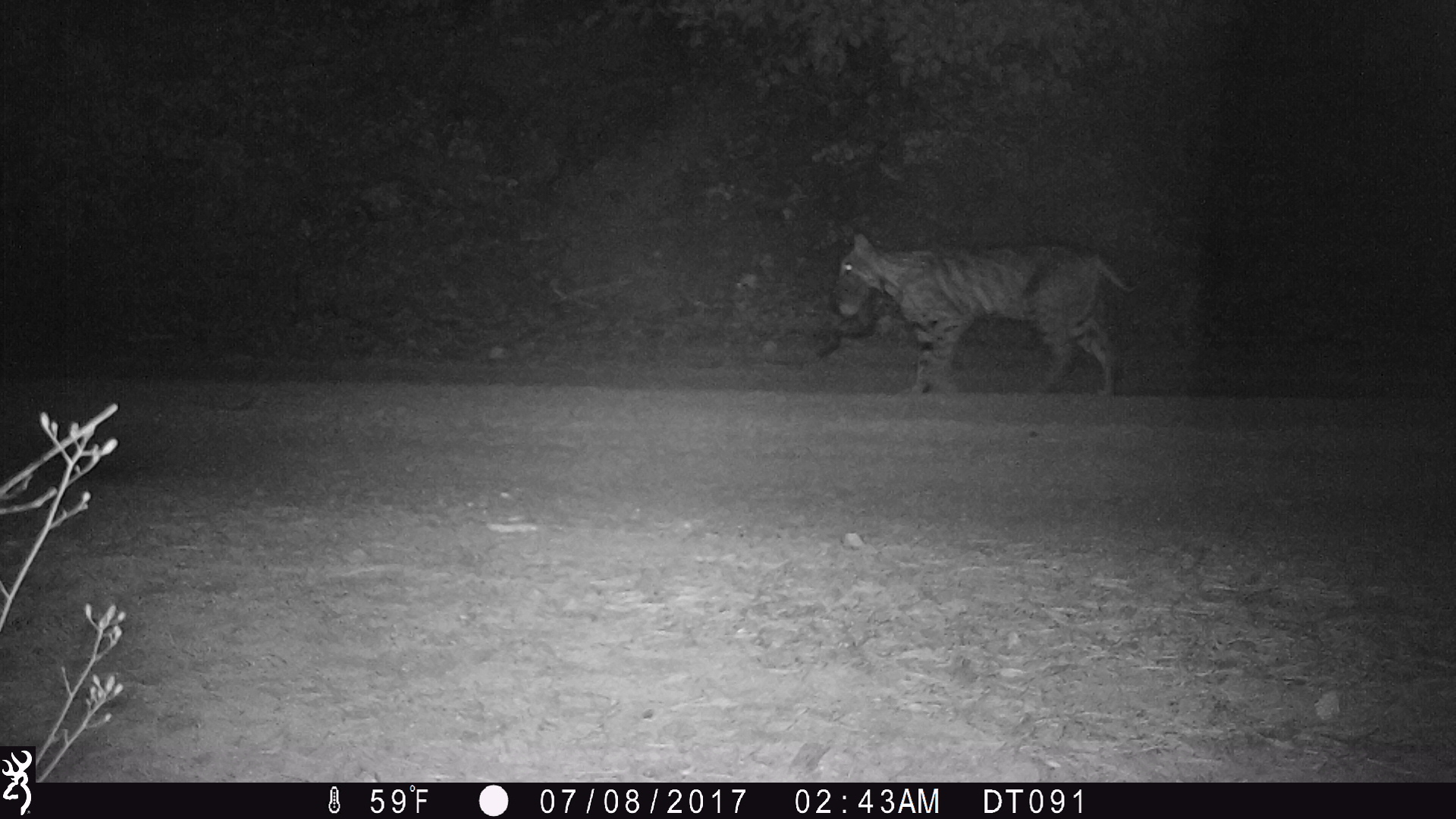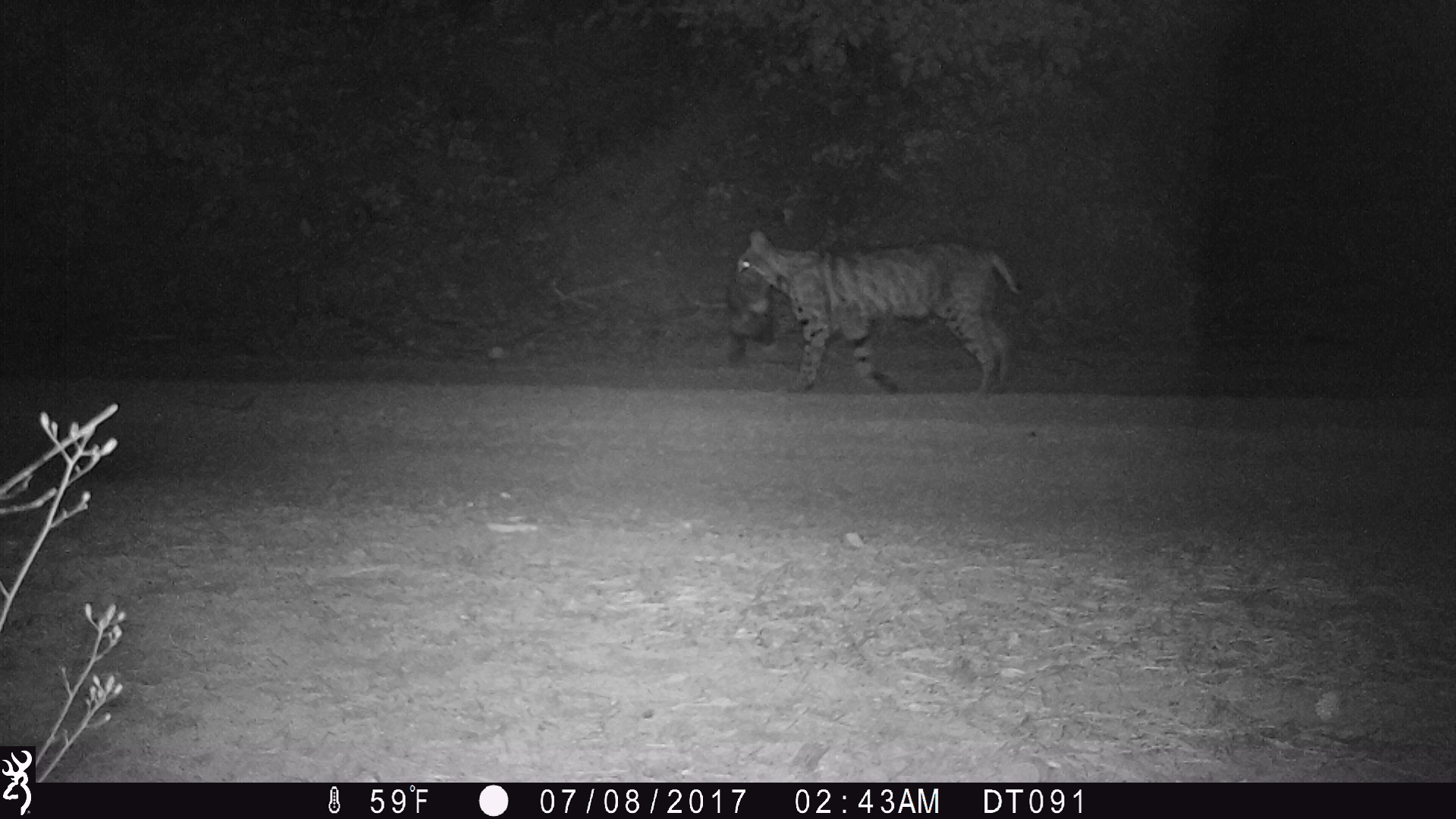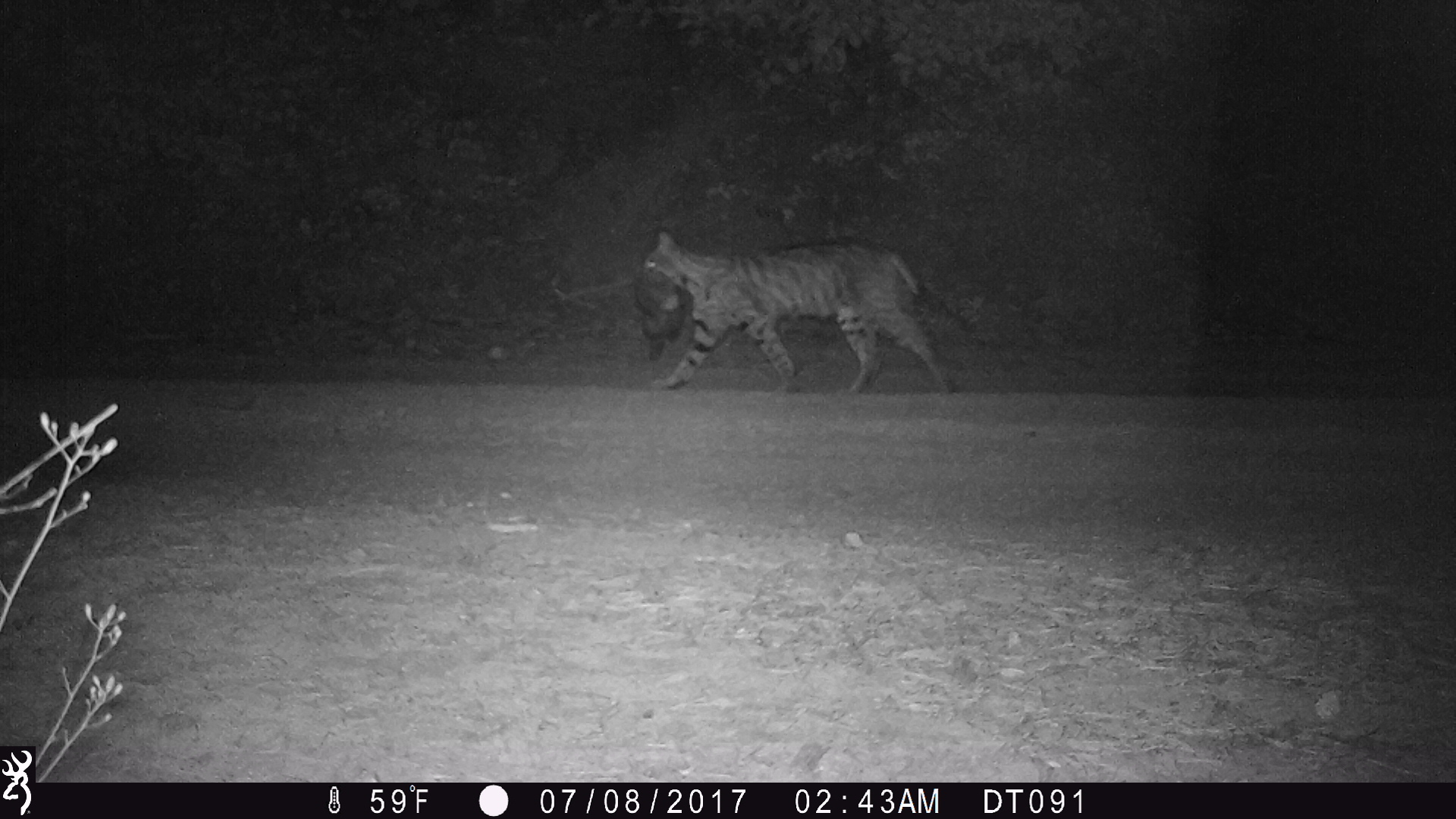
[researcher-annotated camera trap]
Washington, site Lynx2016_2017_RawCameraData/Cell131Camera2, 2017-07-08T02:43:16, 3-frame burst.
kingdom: Animalia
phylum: Chordata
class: Mammalia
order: Carnivora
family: Felidae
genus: Lynx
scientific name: Lynx rufus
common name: bobcat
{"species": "Lynx rufus (bobcat)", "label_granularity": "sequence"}